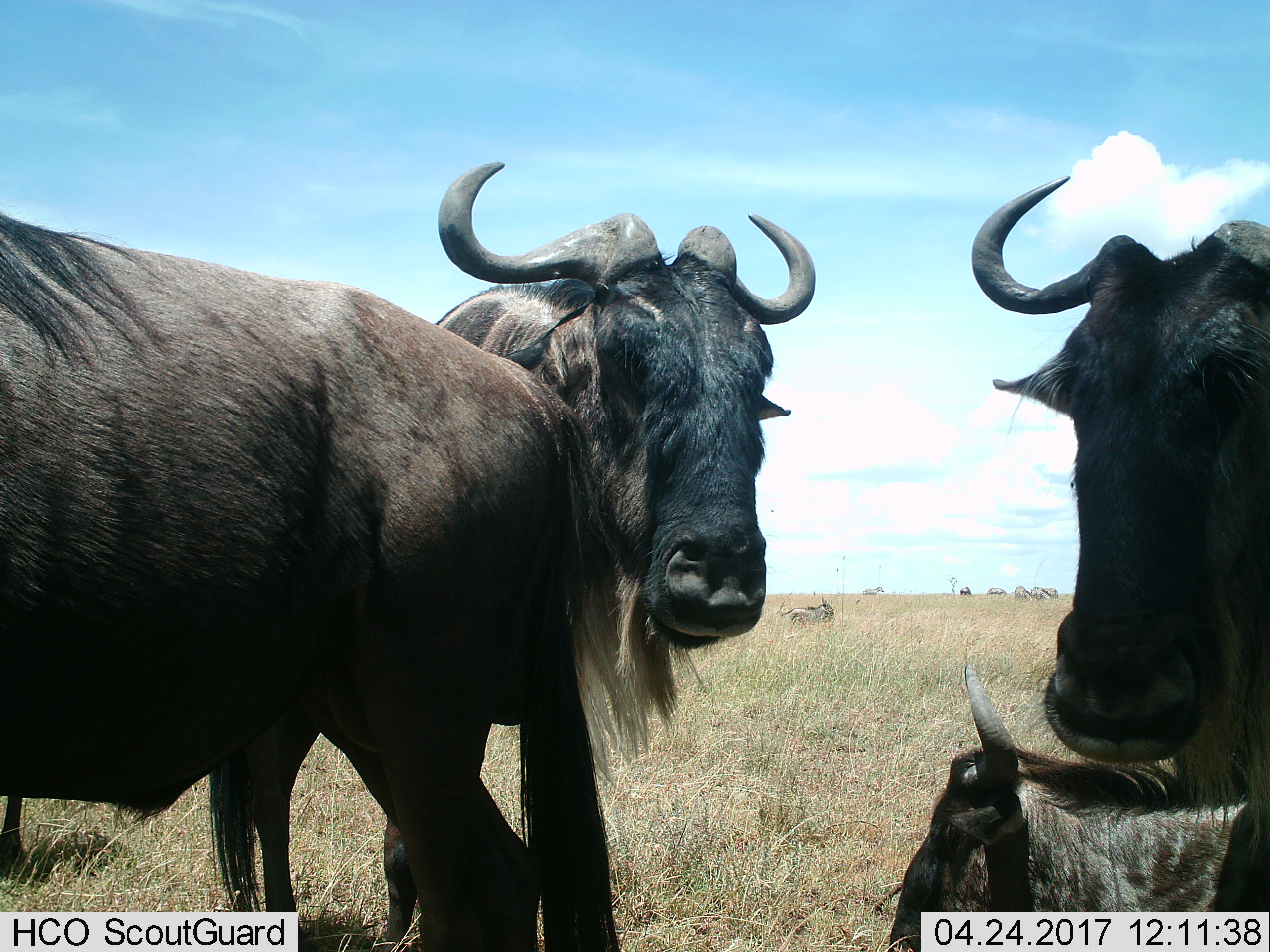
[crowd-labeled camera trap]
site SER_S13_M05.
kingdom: Animalia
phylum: Chordata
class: Mammalia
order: Artiodactyla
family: Bovidae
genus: Connochaetes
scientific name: Connochaetes taurinus taurinus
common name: blue wildebeest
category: wildebeestblue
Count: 7.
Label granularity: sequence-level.